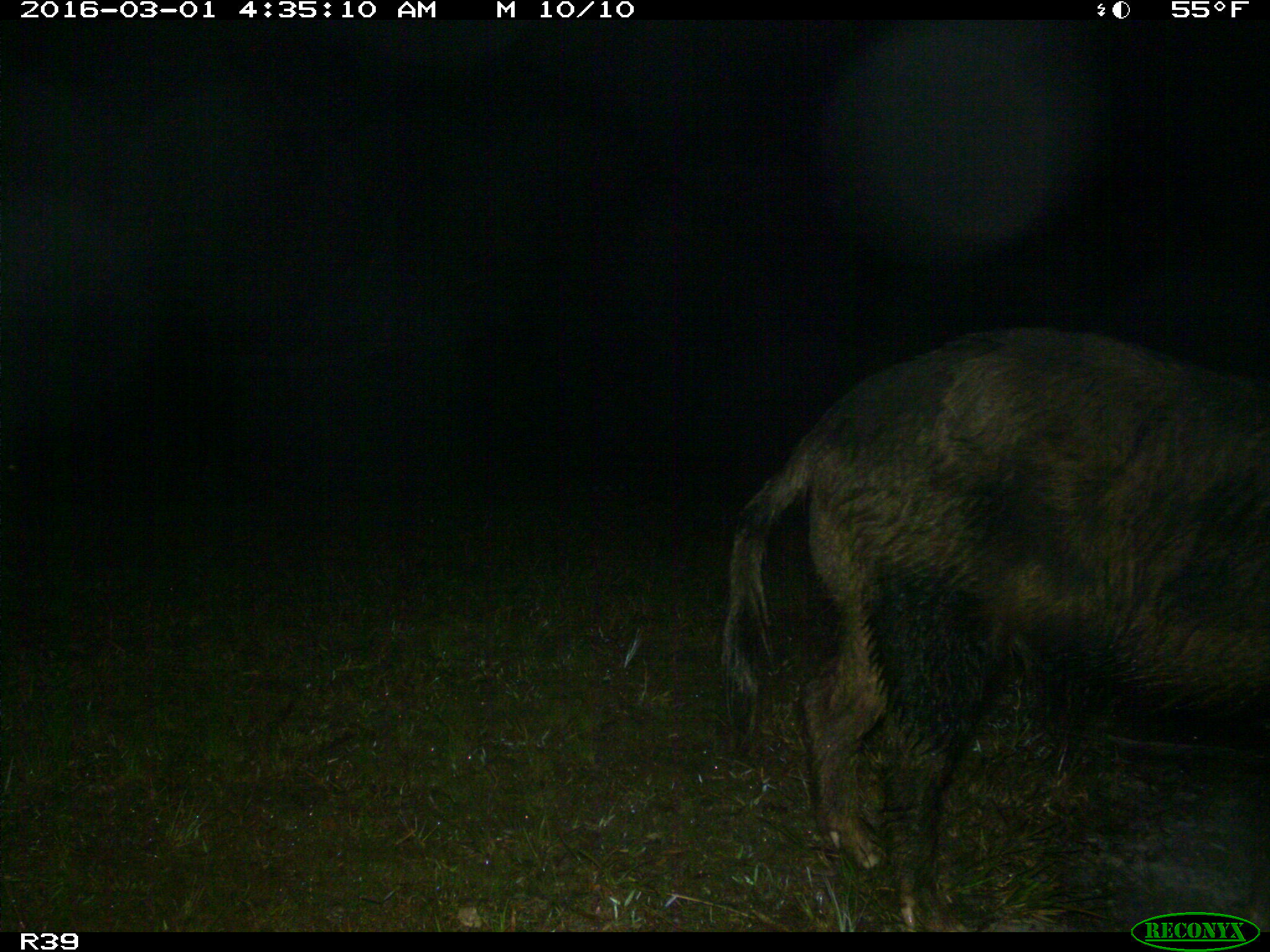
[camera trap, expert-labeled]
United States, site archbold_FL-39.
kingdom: Animalia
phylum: Chordata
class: Mammalia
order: Artiodactyla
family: Suidae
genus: Sus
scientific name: Sus scrofa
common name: wild boar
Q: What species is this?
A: Sus scrofa (wild boar).